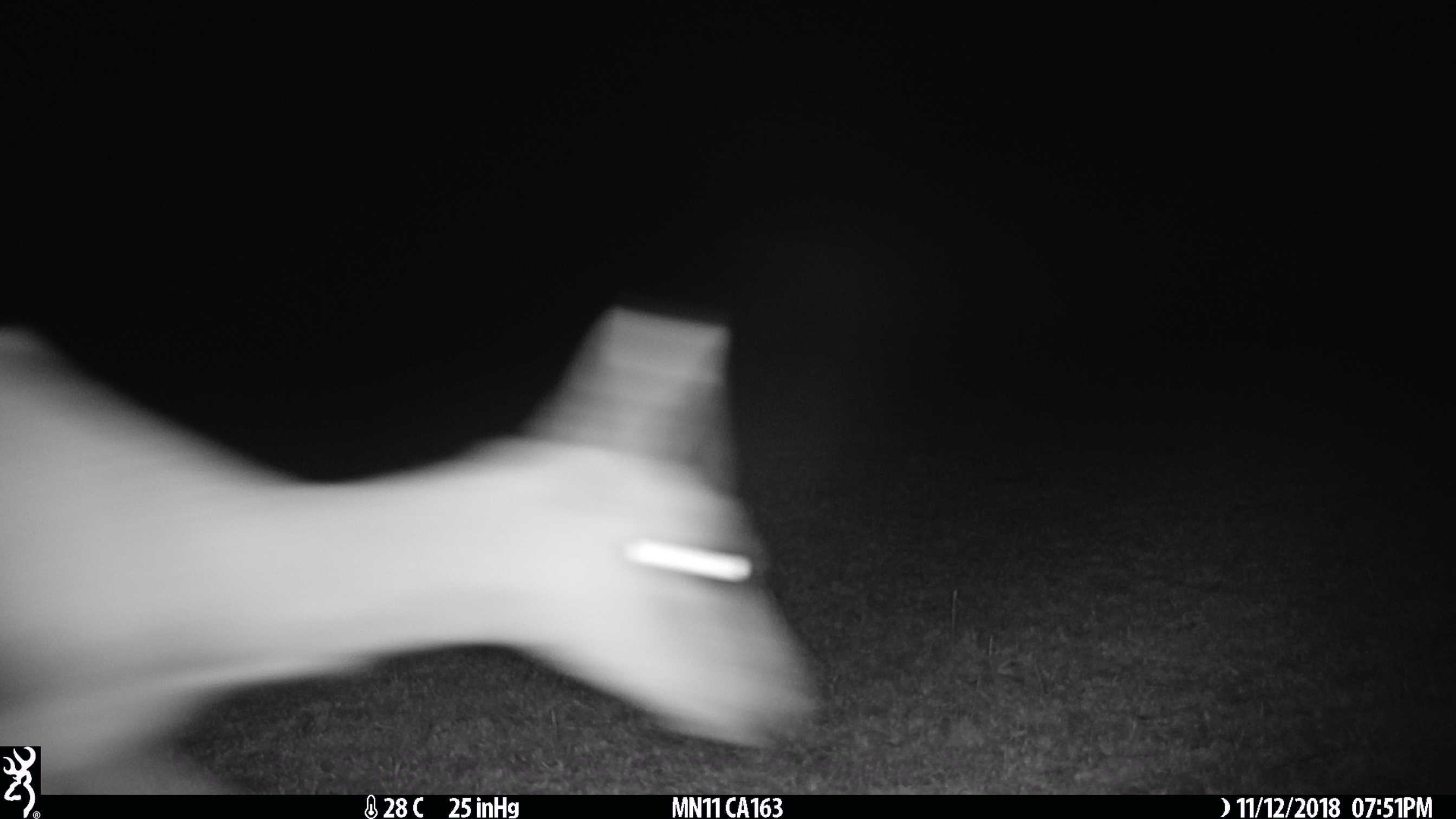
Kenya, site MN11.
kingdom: Animalia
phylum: Chordata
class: Mammalia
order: Artiodactyla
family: Bovidae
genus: Eudorcas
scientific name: Eudorcas thomsonii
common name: thomon's gazelle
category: gazelle thomsons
Gazelle thomsons (thomon's gazelle) (Eudorcas thomsonii).